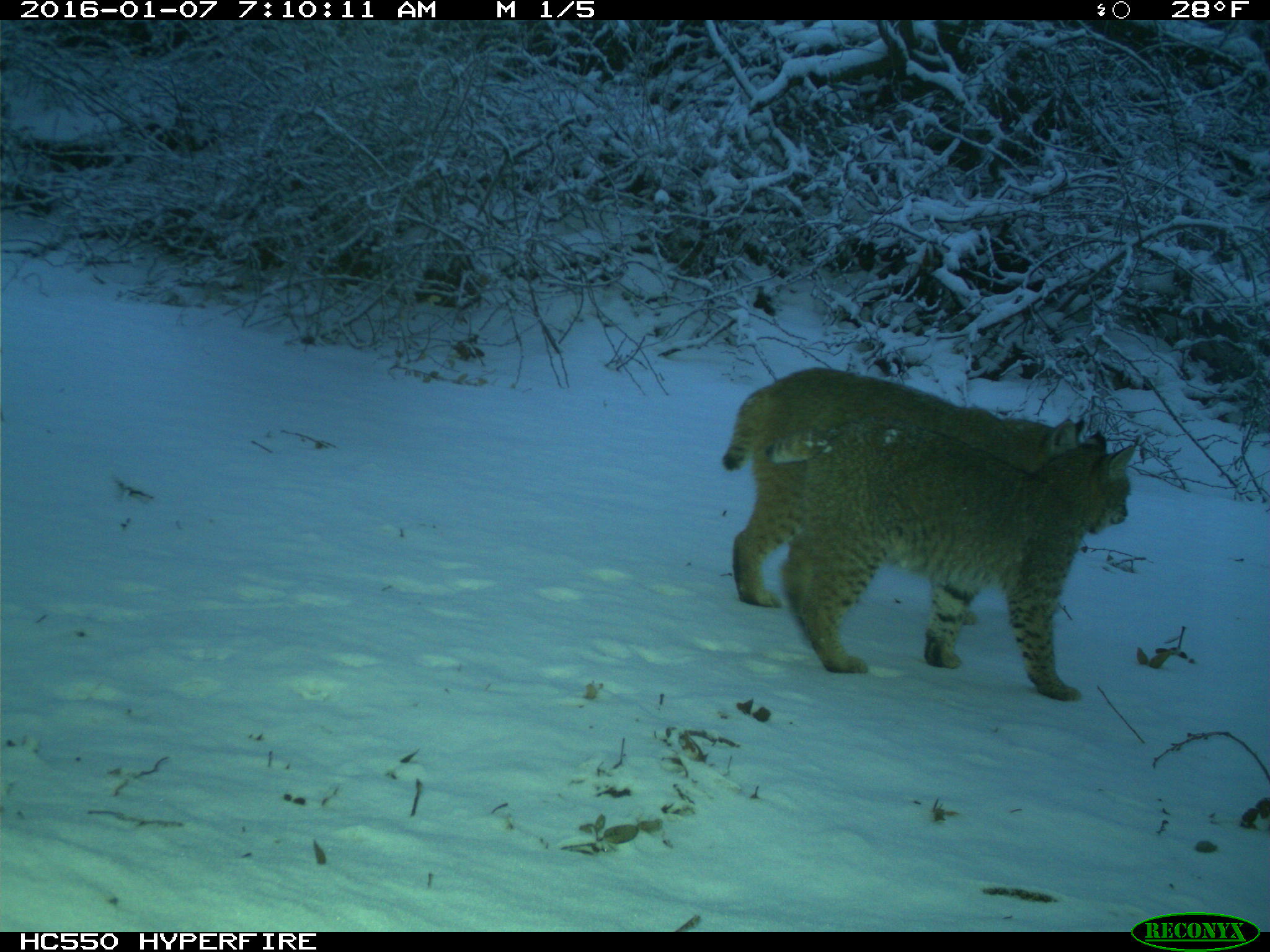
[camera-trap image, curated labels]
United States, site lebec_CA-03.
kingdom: Animalia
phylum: Chordata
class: Mammalia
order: Carnivora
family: Felidae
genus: Lynx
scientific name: Lynx rufus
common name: bobcat